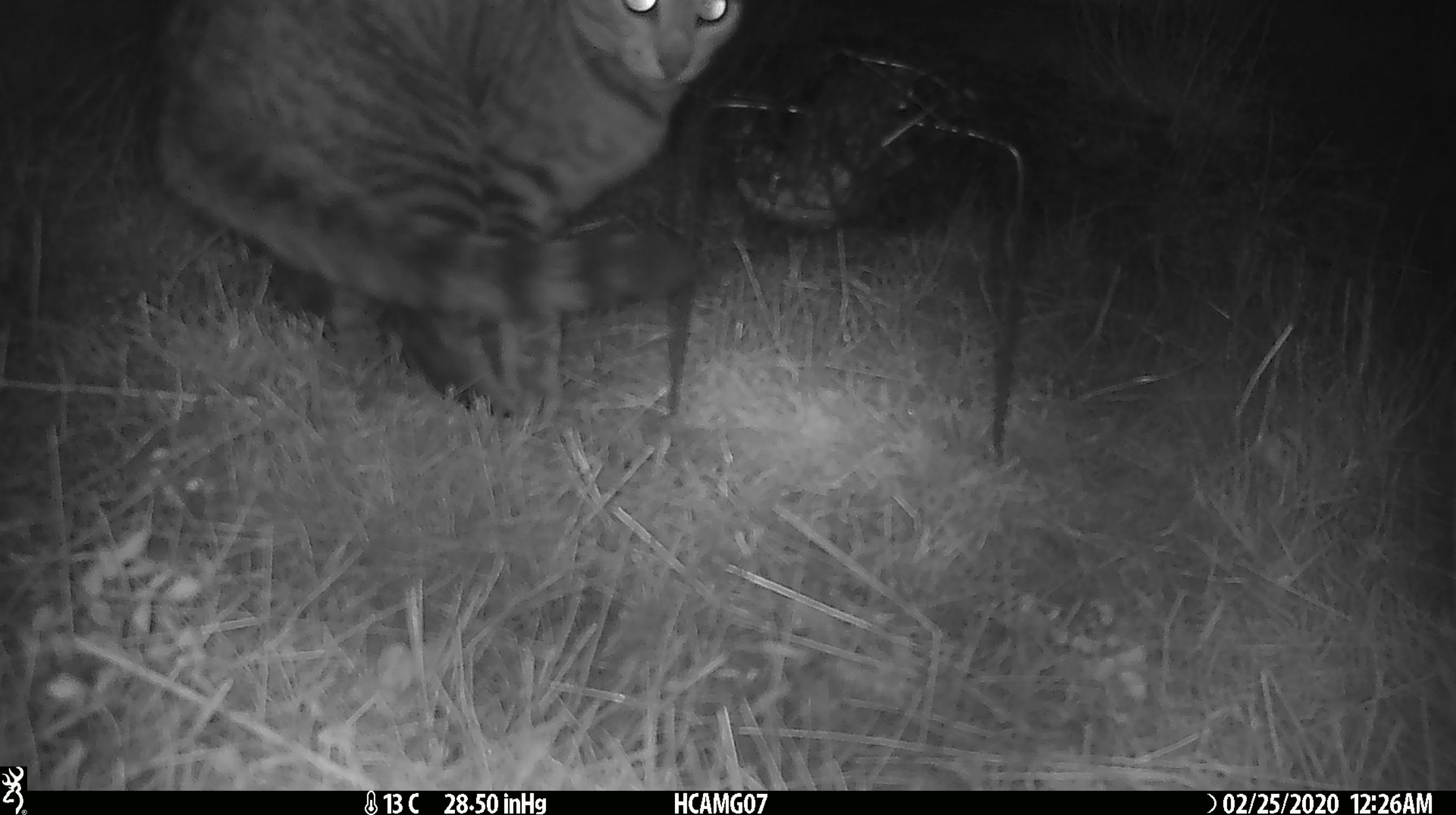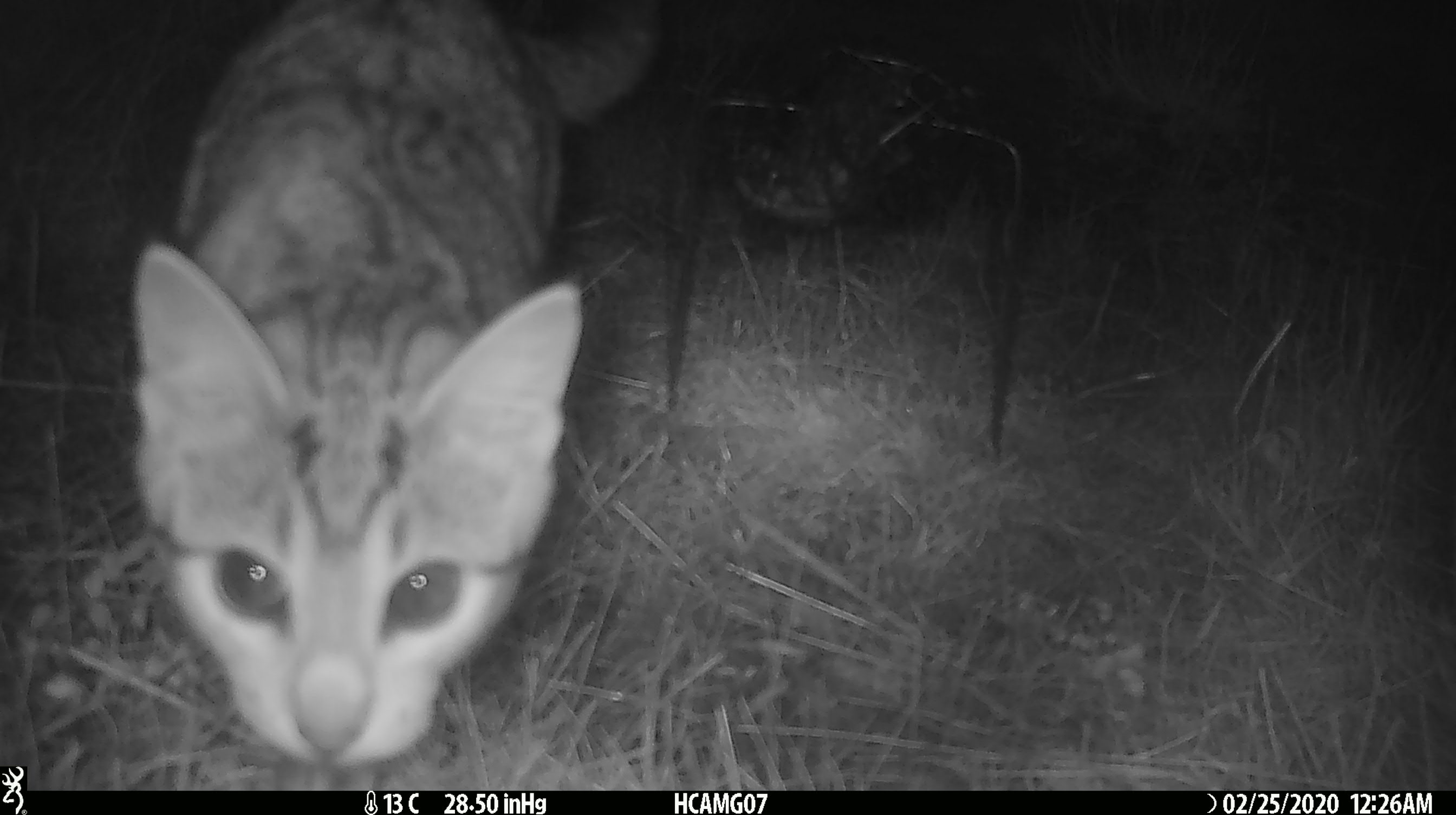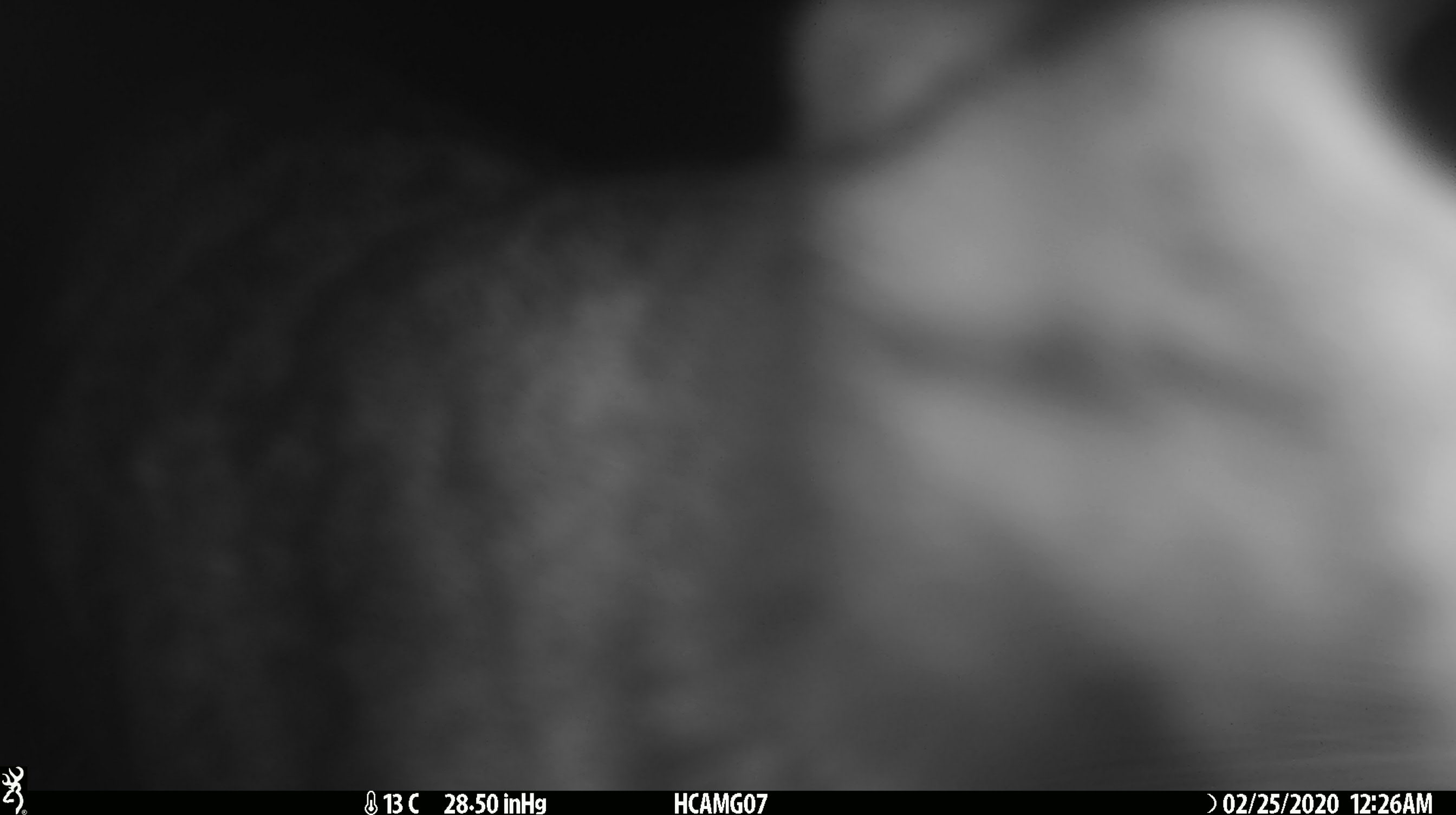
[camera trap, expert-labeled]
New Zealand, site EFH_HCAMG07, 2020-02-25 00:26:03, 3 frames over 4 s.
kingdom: Animalia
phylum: Chordata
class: Mammalia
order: Carnivora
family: Felidae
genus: Felis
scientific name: Felis catus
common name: domestic cat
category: cat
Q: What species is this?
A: Cat (domestic cat) (Felis catus).